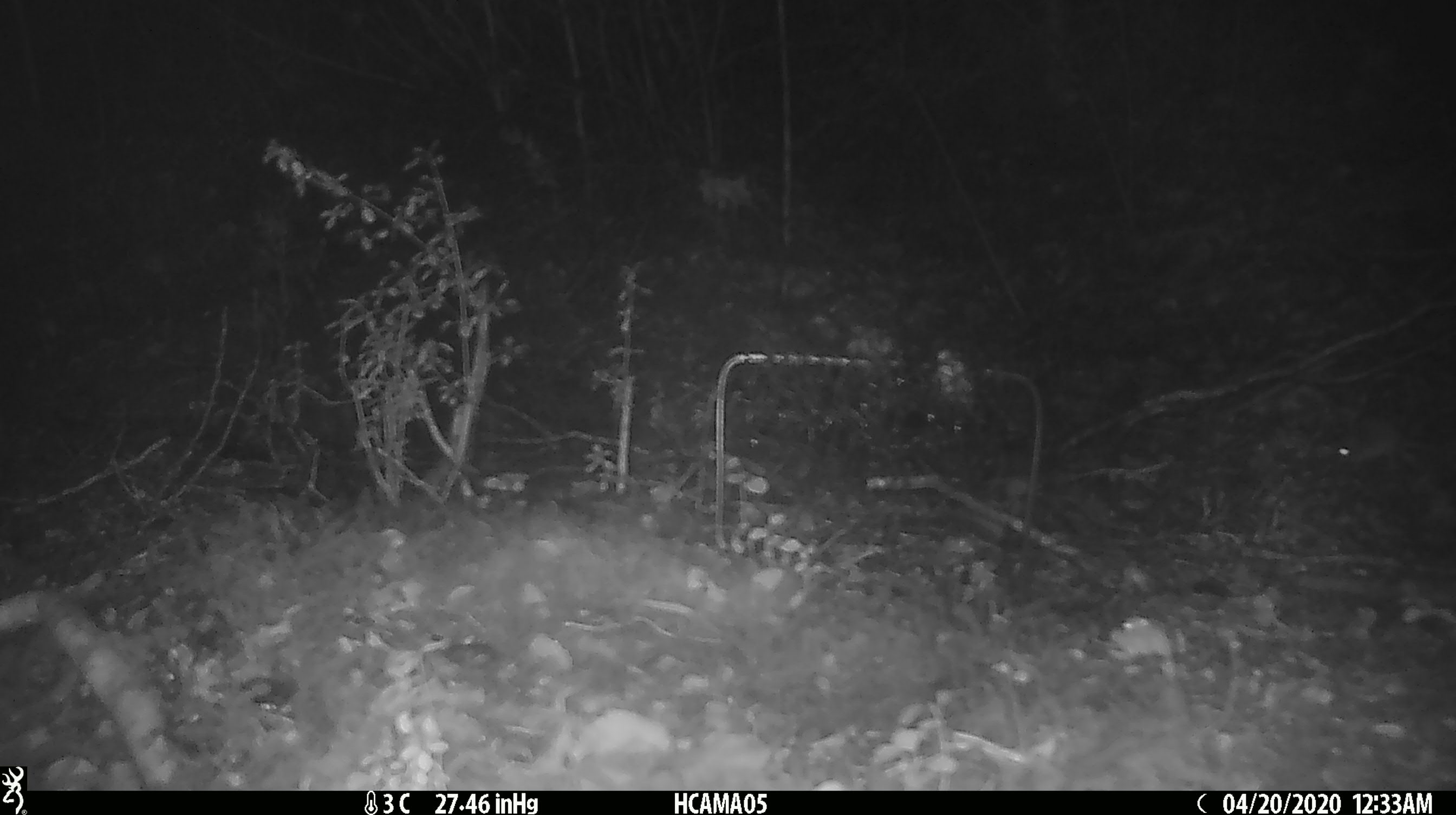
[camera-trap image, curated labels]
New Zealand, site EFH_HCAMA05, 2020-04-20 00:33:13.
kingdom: Animalia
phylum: Chordata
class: Mammalia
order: Rodentia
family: Muridae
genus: Mus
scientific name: Mus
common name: mouse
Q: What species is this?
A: Mouse (Mus).